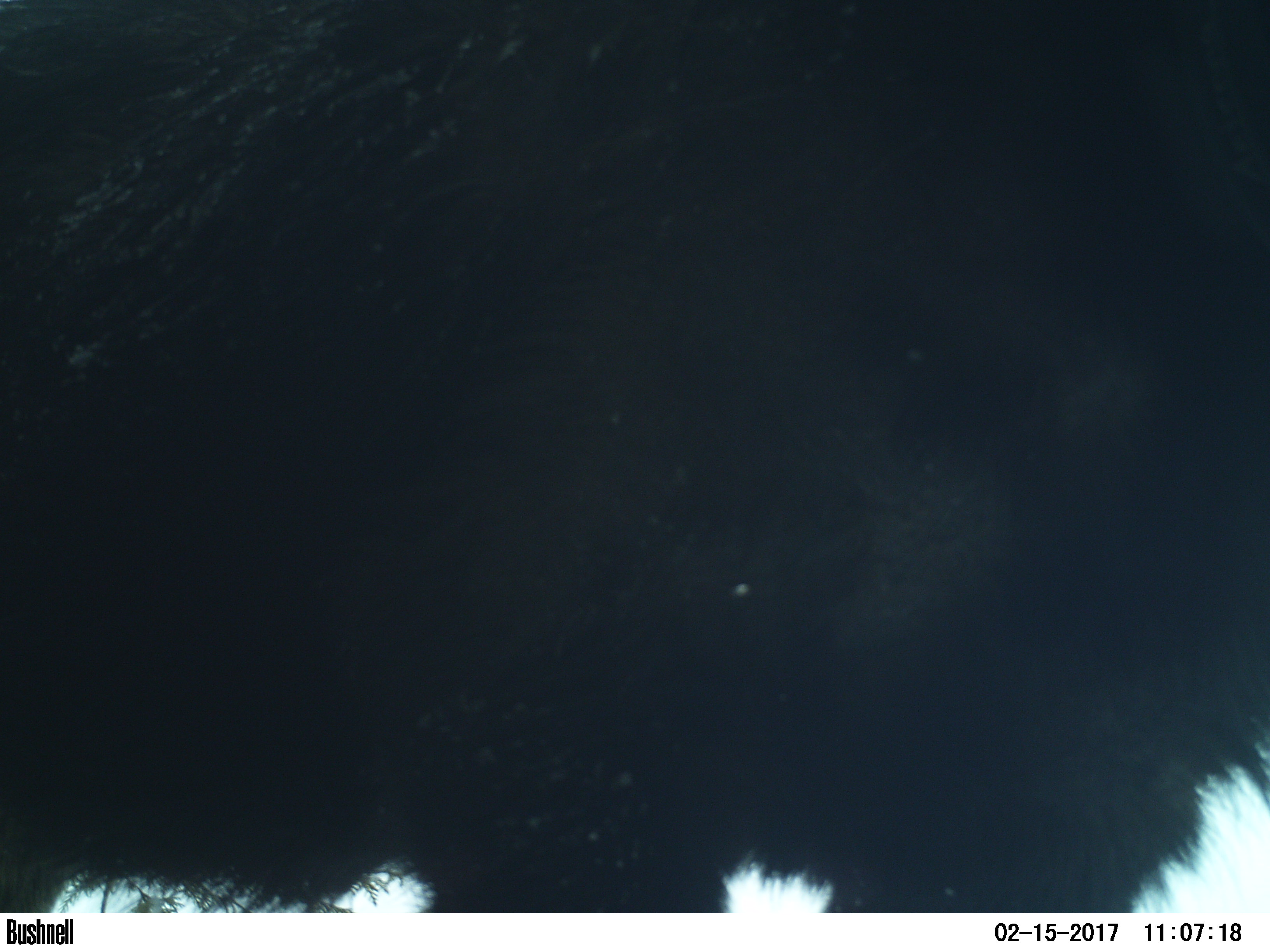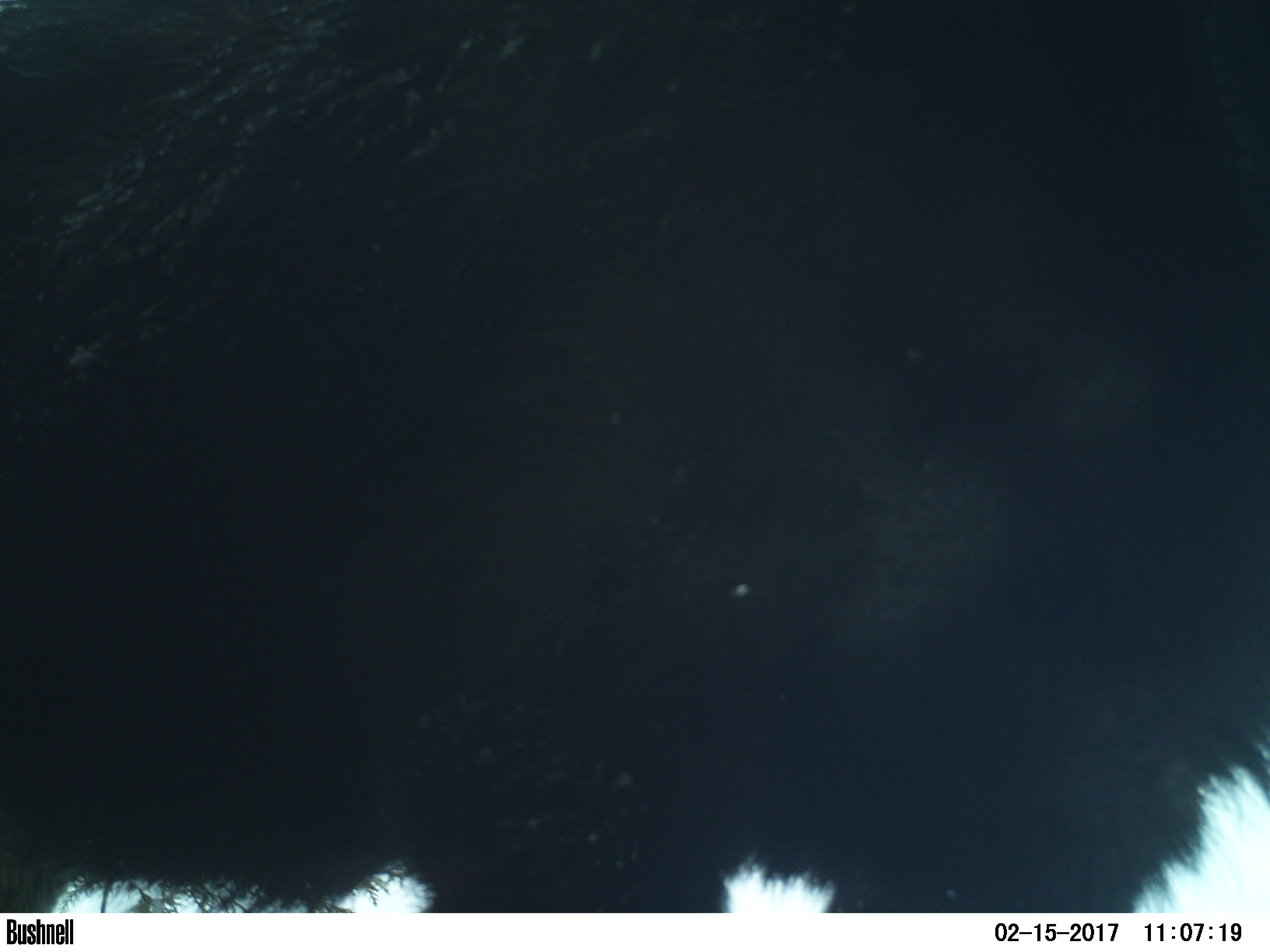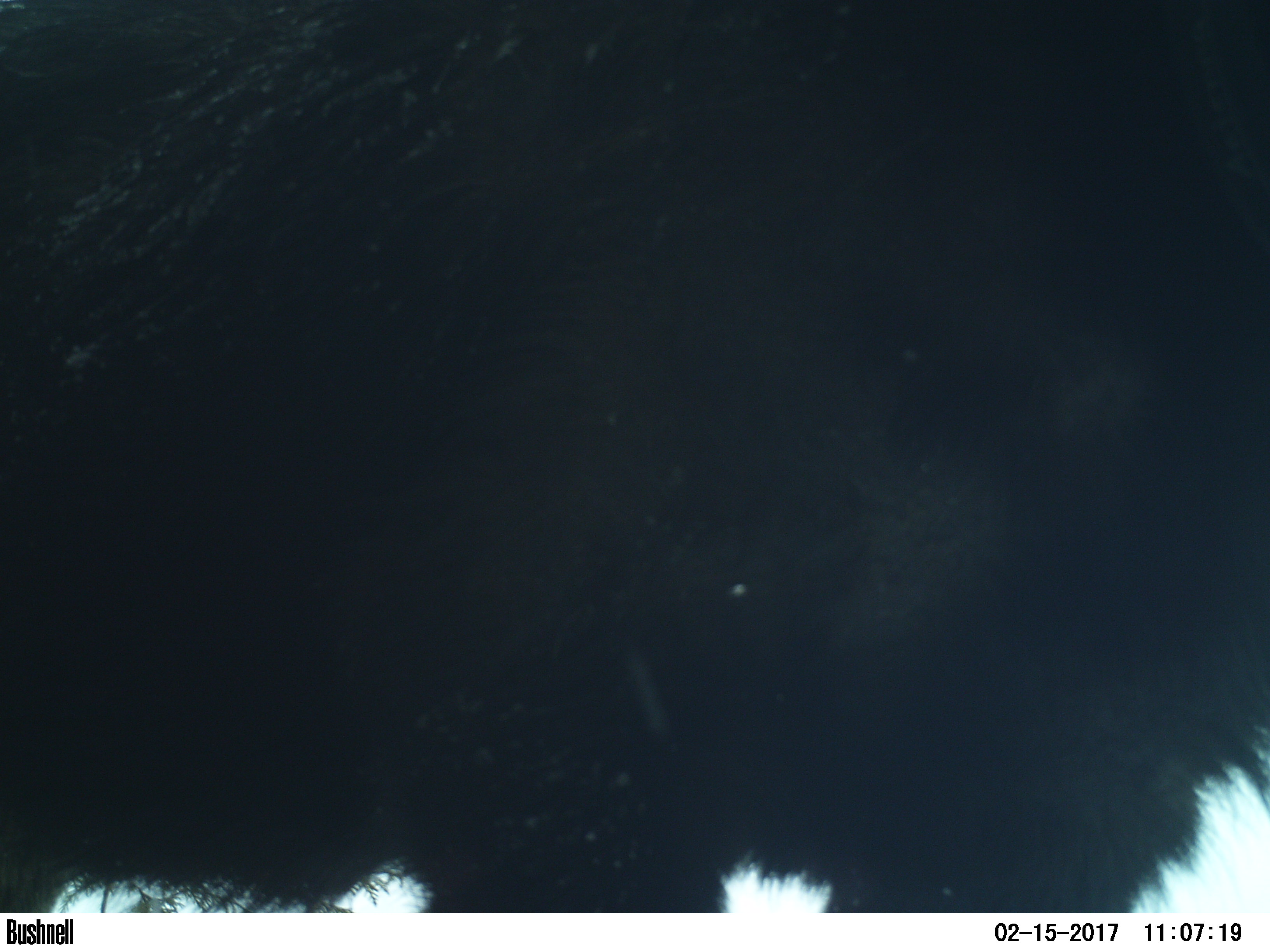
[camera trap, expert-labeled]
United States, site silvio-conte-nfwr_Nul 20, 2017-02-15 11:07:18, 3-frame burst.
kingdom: Animalia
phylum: Chordata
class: Mammalia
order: Artiodactyla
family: Cervidae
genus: Alces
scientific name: Alces alces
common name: moose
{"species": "moose (Alces alces)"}